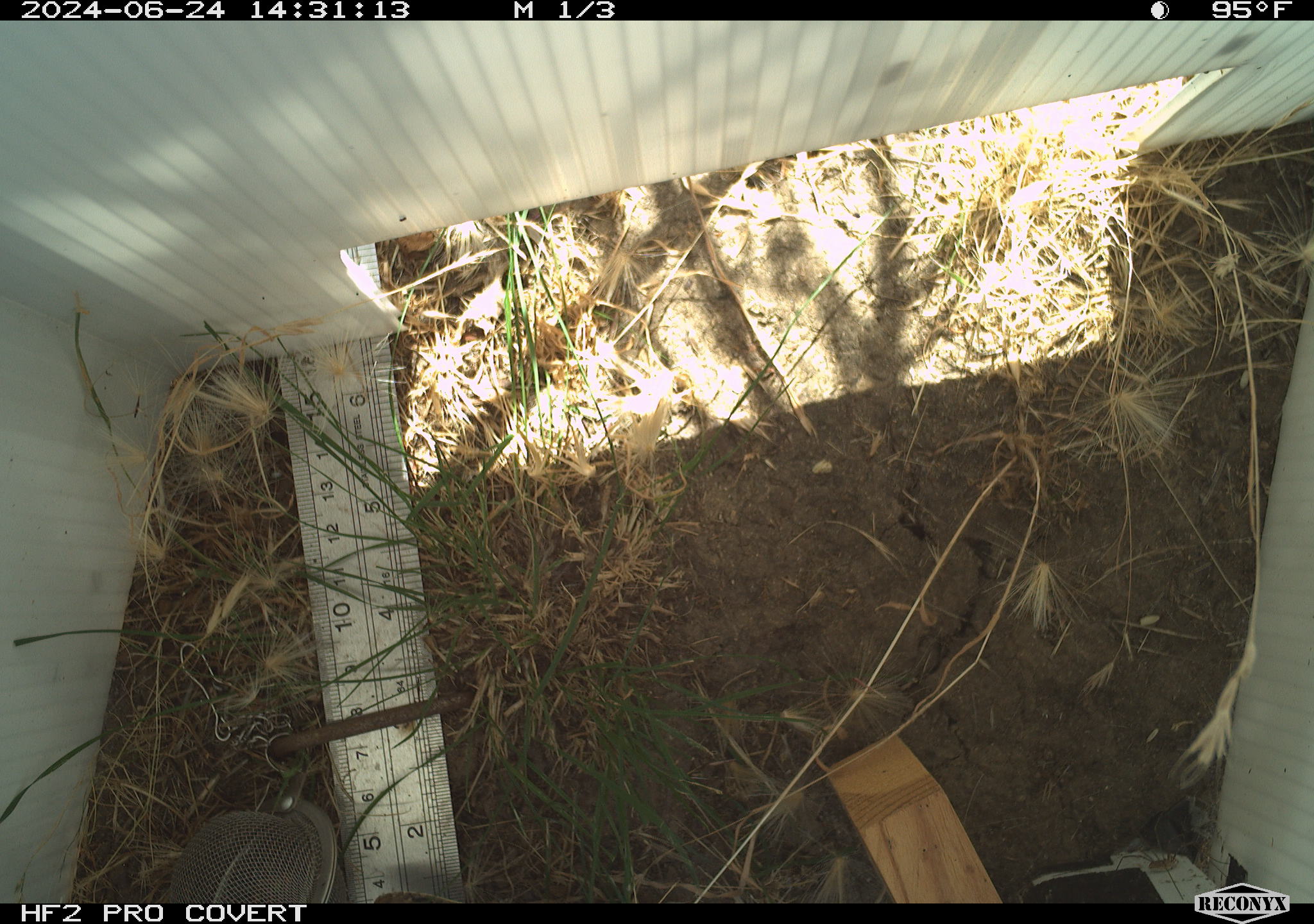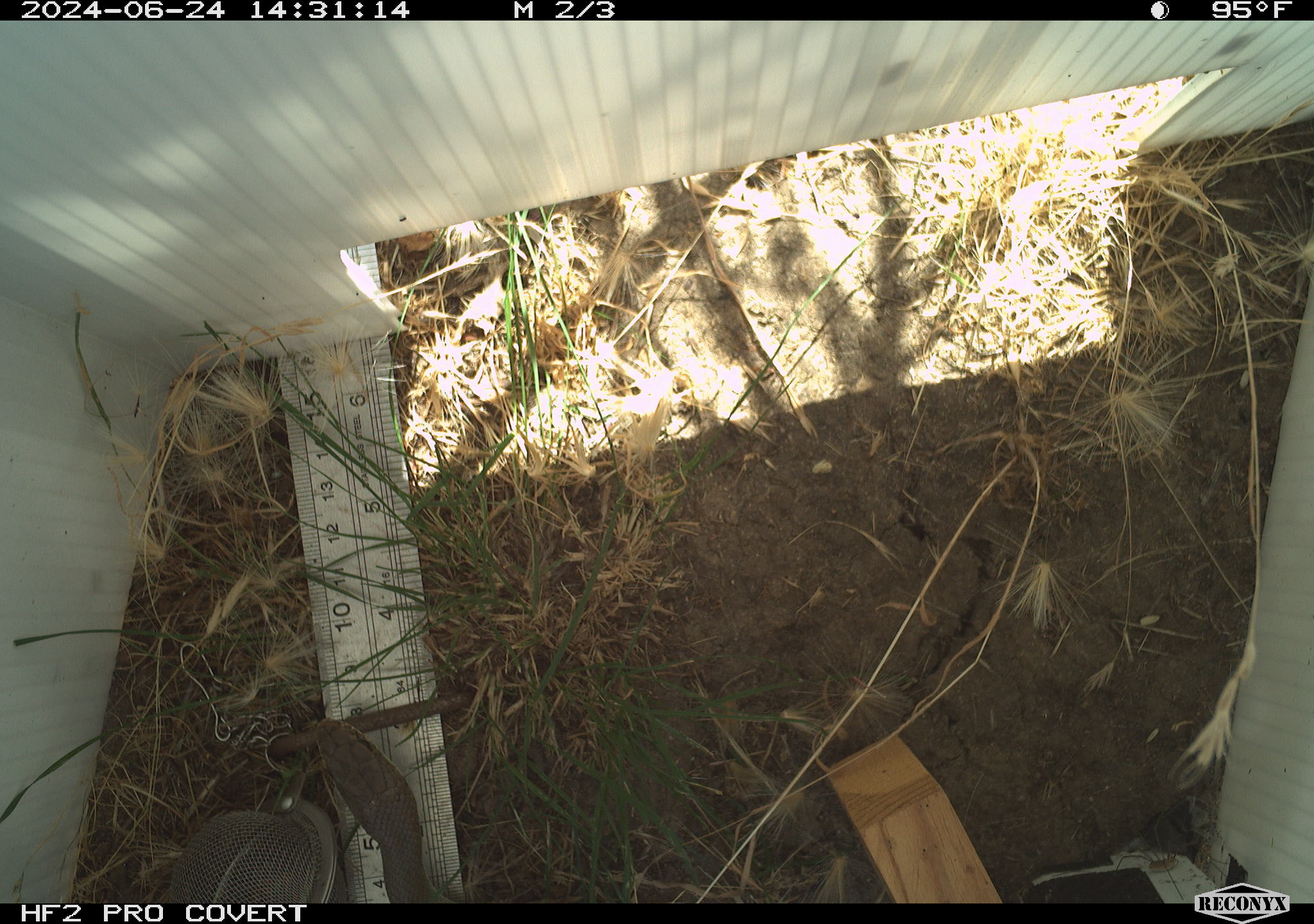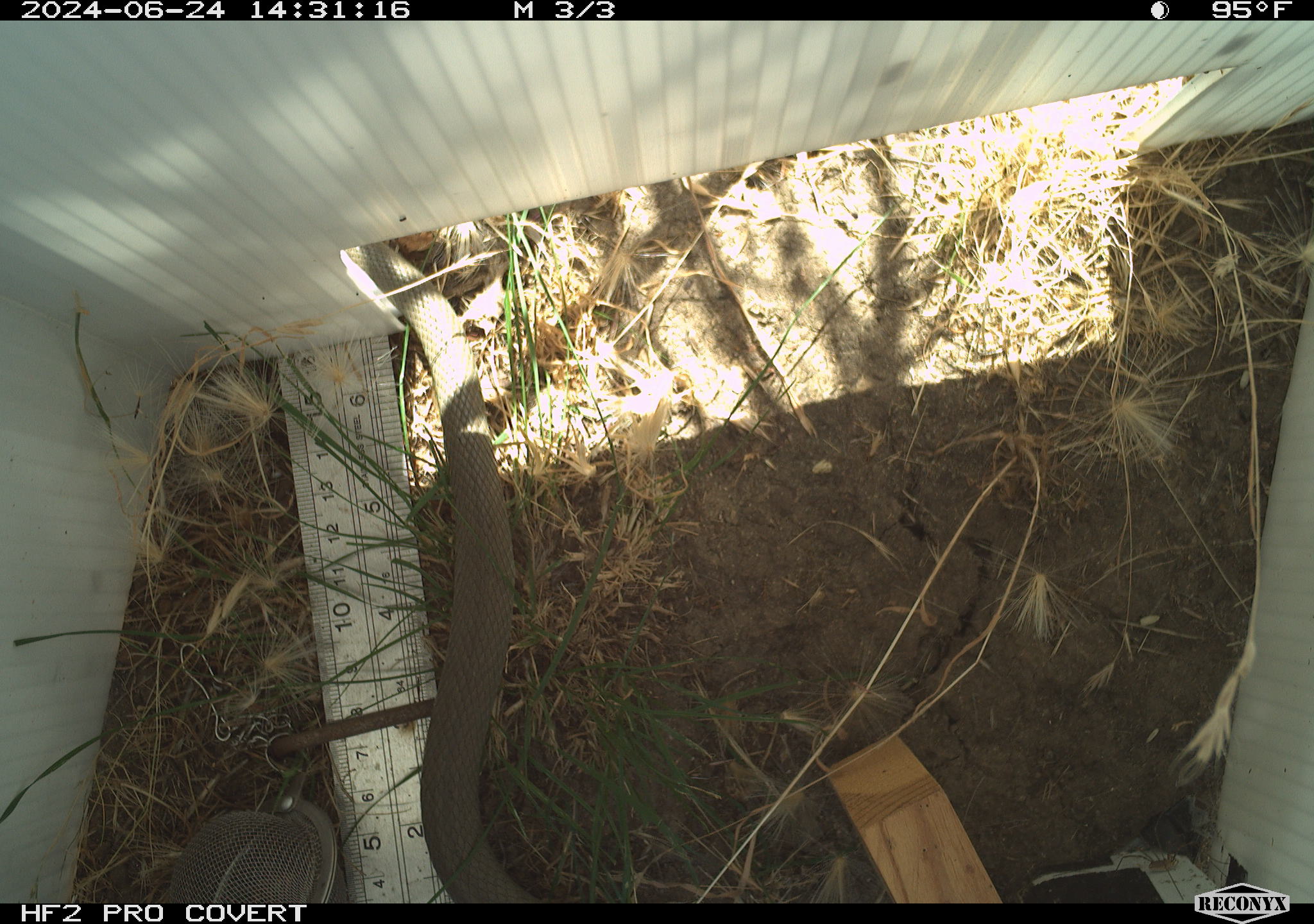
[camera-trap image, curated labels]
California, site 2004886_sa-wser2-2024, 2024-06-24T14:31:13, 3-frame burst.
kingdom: Animalia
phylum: Chordata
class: Reptilia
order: Squamata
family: Colubridae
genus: Coluber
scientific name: Coluber constrictor mormon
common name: western yellow-bellied racer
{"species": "western yellow-bellied racer (Coluber constrictor mormon)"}